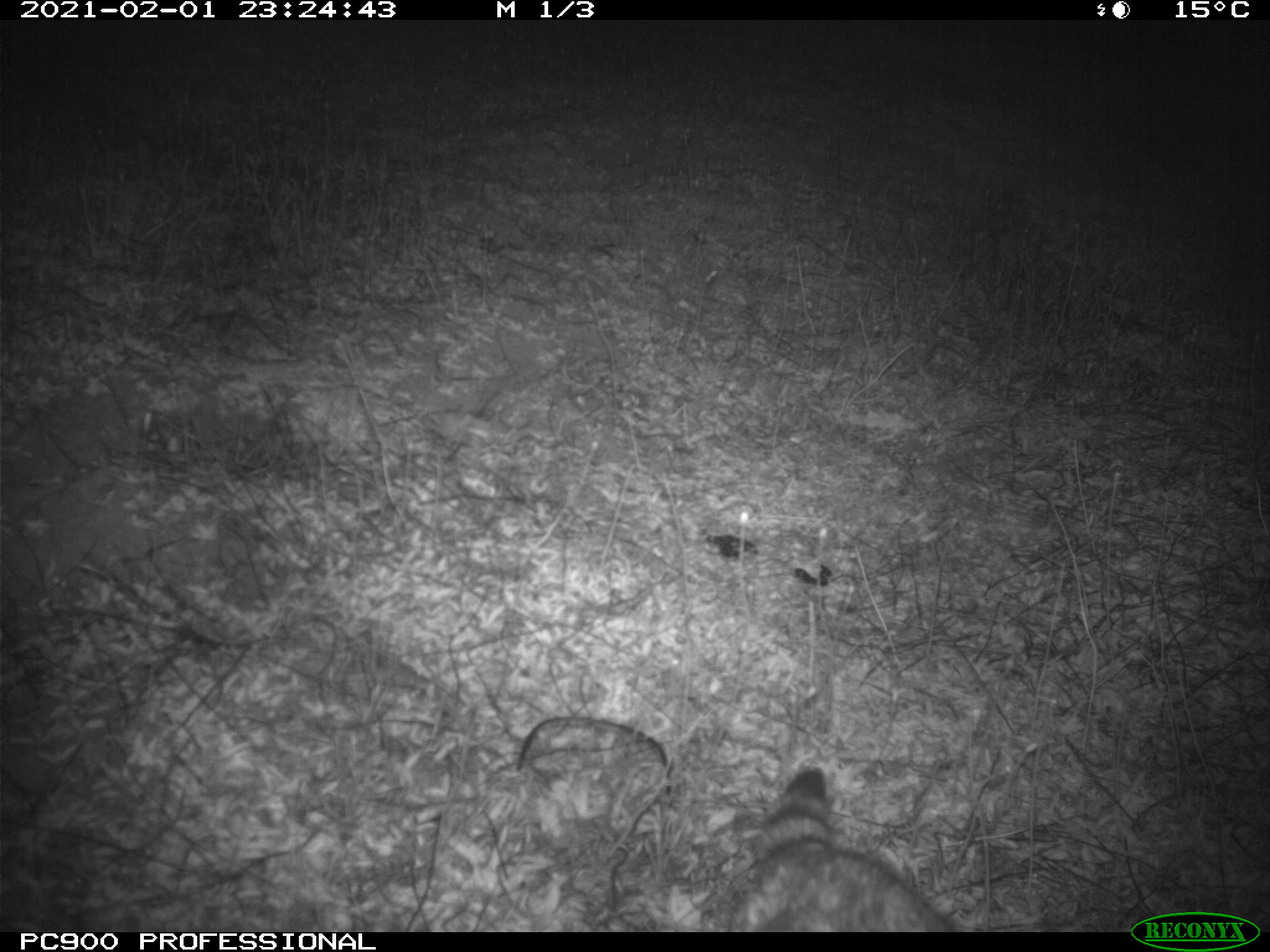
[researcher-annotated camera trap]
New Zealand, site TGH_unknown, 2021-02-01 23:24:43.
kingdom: Animalia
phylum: Chordata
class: Mammalia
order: Carnivora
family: Felidae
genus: Felis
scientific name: Felis catus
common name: domestic cat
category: cat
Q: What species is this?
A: Cat (domestic cat) (Felis catus).